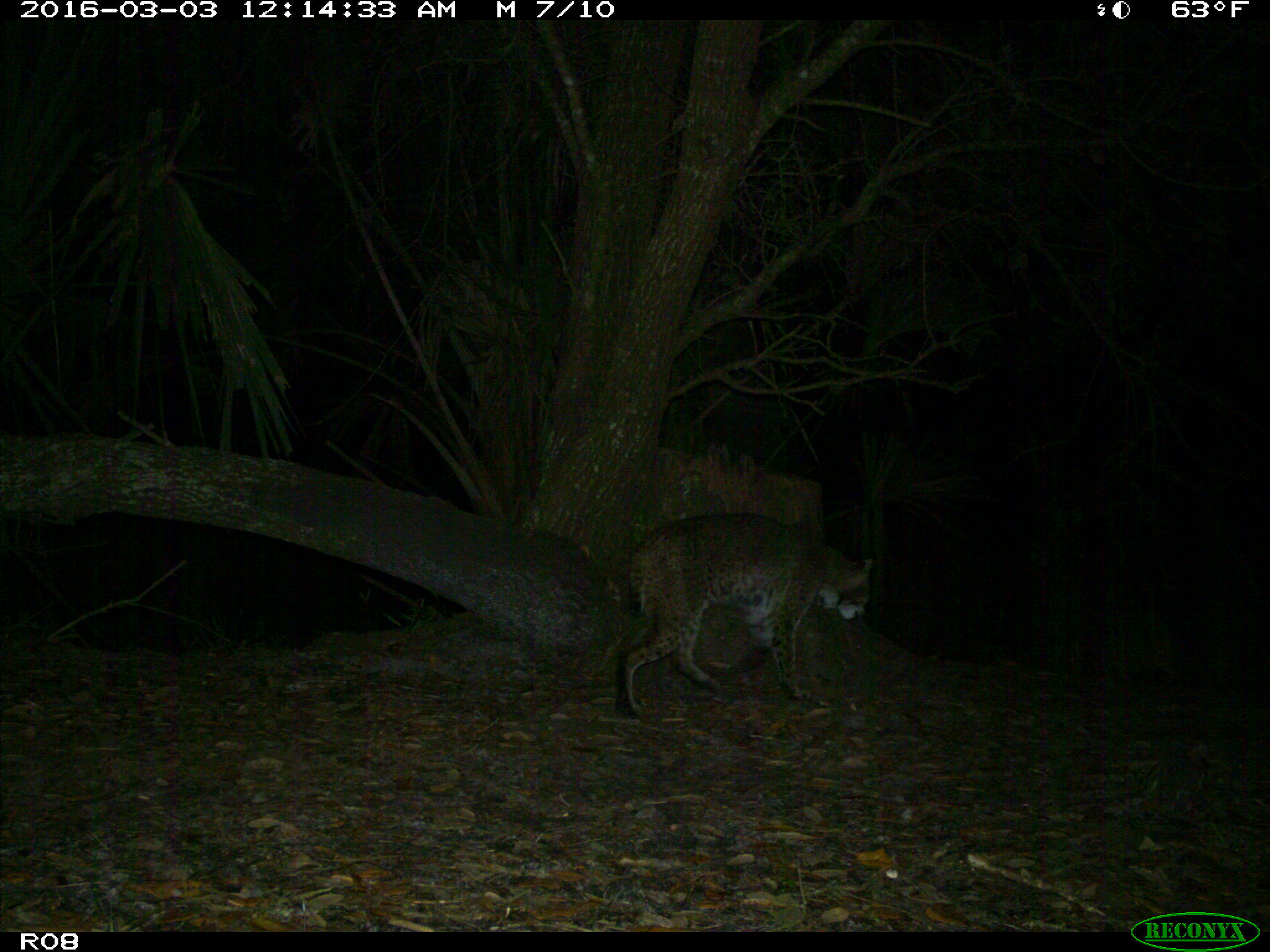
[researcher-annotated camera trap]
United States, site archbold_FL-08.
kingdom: Animalia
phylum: Chordata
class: Mammalia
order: Carnivora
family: Felidae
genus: Lynx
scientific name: Lynx rufus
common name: bobcat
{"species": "Lynx rufus (bobcat)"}